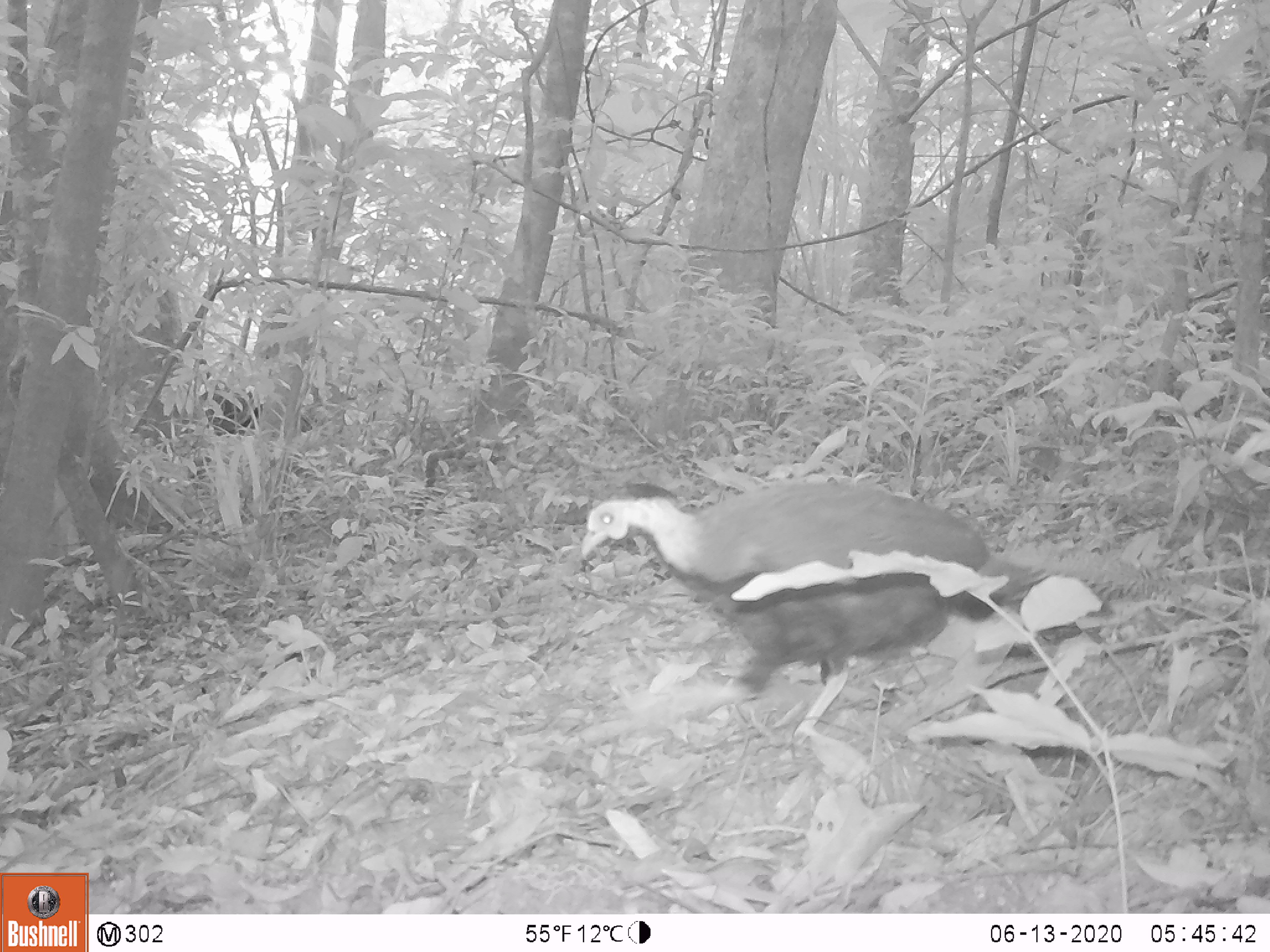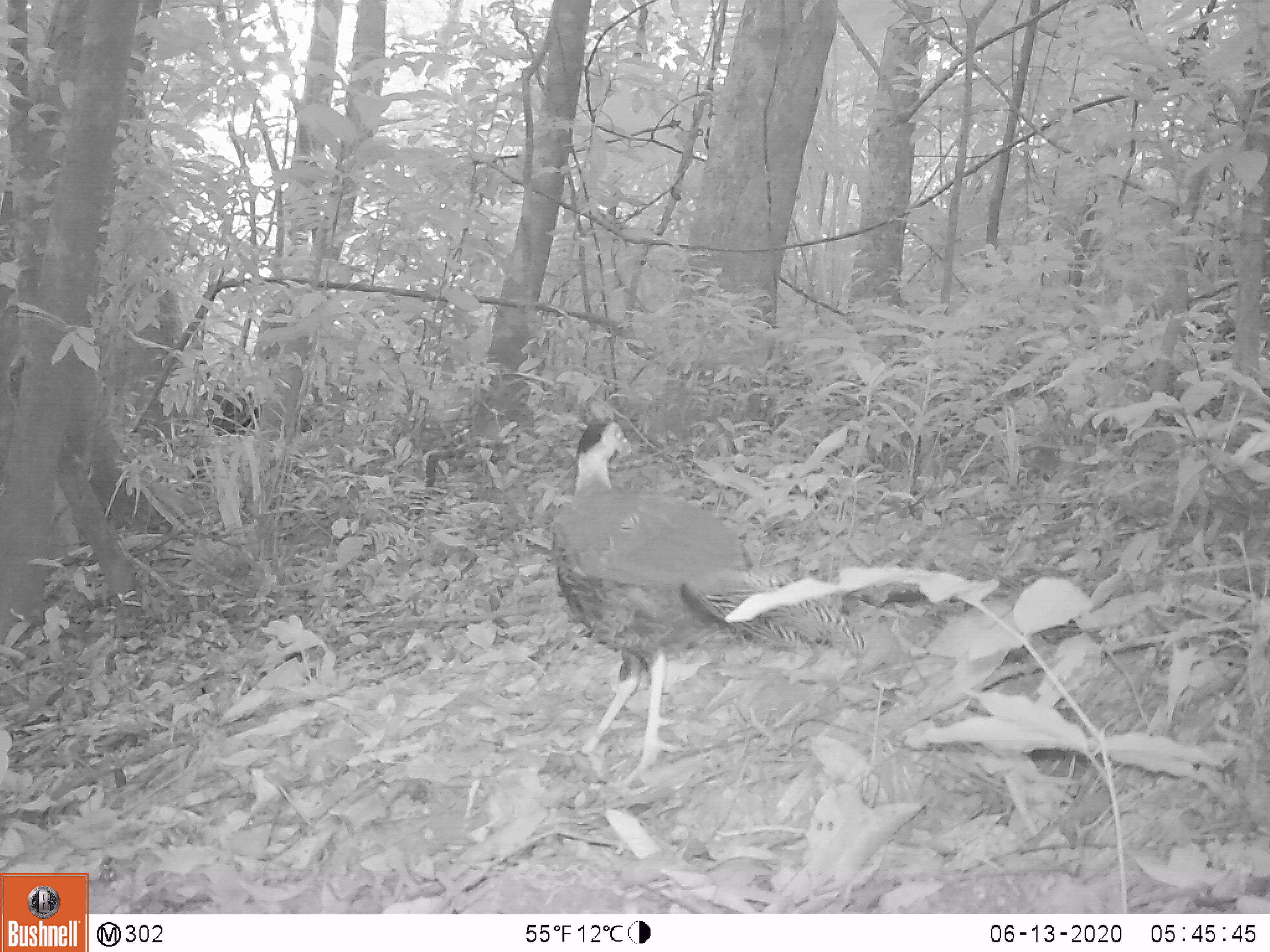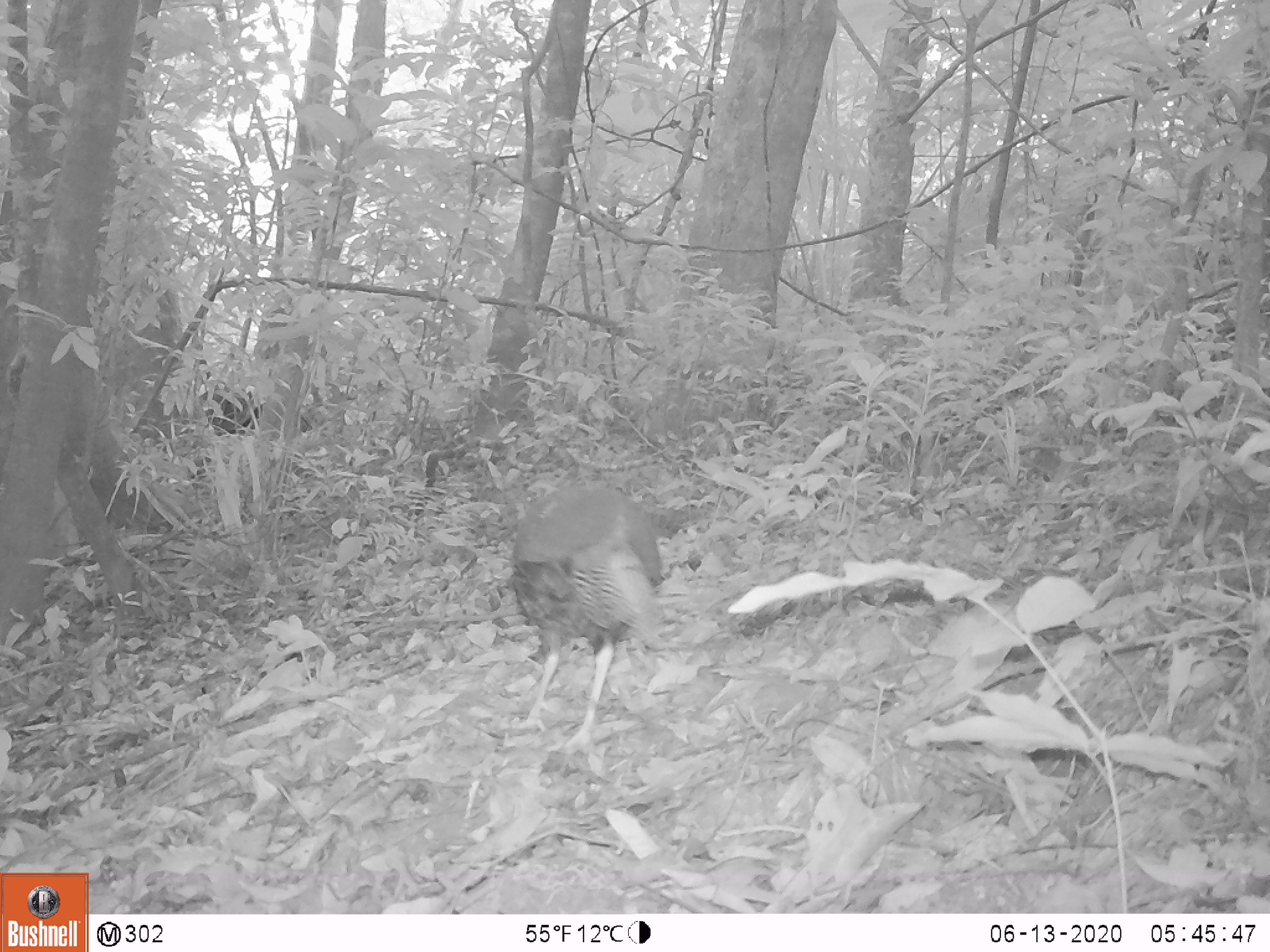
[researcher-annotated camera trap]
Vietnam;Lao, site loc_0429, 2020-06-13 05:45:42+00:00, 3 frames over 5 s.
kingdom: Animalia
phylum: Chordata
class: Aves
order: Galliformes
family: Phasianidae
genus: Lophura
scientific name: Lophura nycthemera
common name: silver pheasant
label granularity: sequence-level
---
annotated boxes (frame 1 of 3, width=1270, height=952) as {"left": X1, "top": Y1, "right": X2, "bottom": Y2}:
silver pheasant: {"left": 578, "top": 477, "right": 1180, "bottom": 739}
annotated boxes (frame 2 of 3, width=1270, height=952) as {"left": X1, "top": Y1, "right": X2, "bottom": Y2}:
silver pheasant: {"left": 547, "top": 414, "right": 869, "bottom": 785}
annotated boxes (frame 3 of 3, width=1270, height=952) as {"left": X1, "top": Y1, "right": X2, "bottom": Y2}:
silver pheasant: {"left": 510, "top": 480, "right": 664, "bottom": 758}